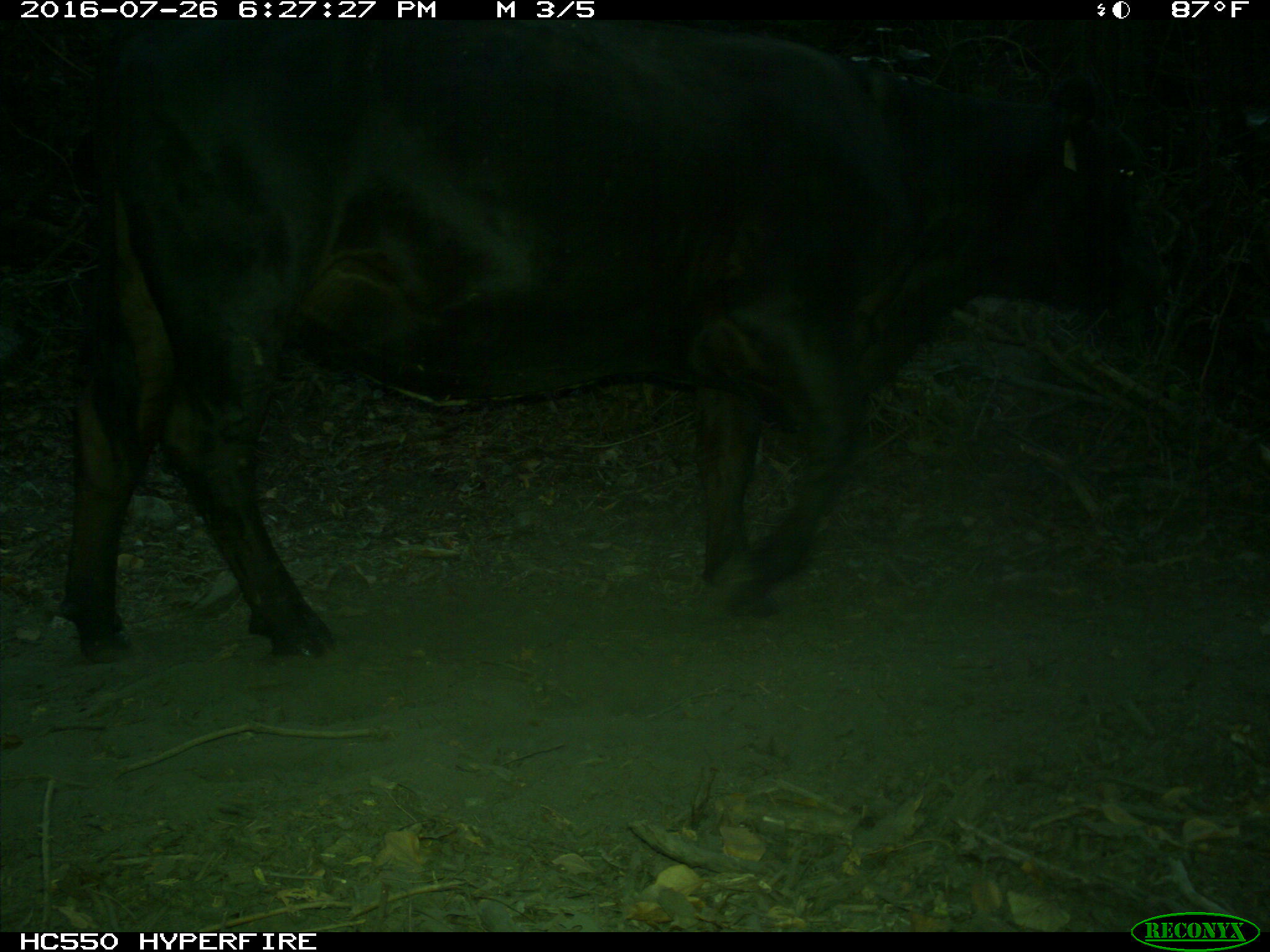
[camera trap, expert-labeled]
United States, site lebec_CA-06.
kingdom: Animalia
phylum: Chordata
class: Mammalia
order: Artiodactyla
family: Bovidae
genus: Bos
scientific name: Bos taurus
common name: domestic cow